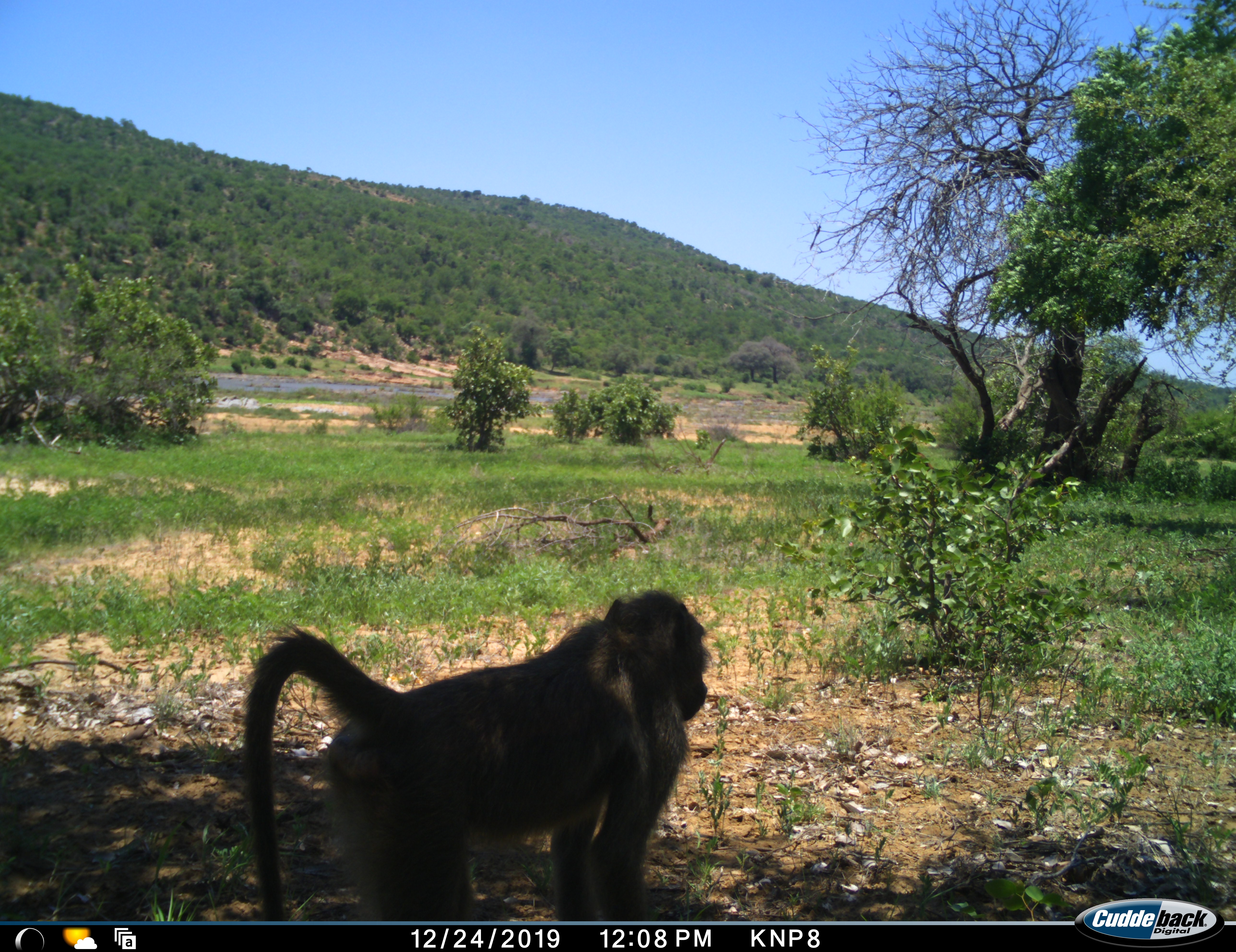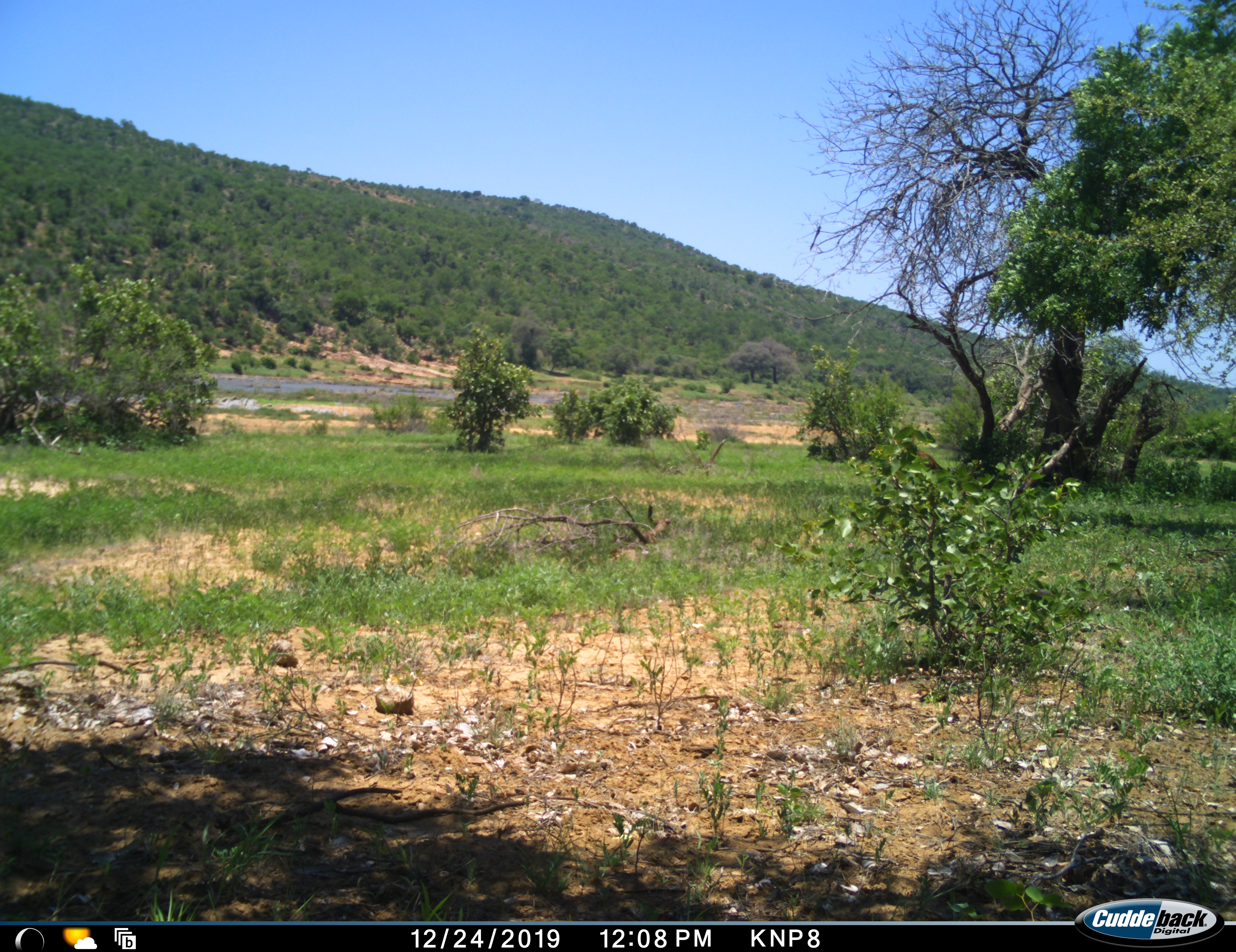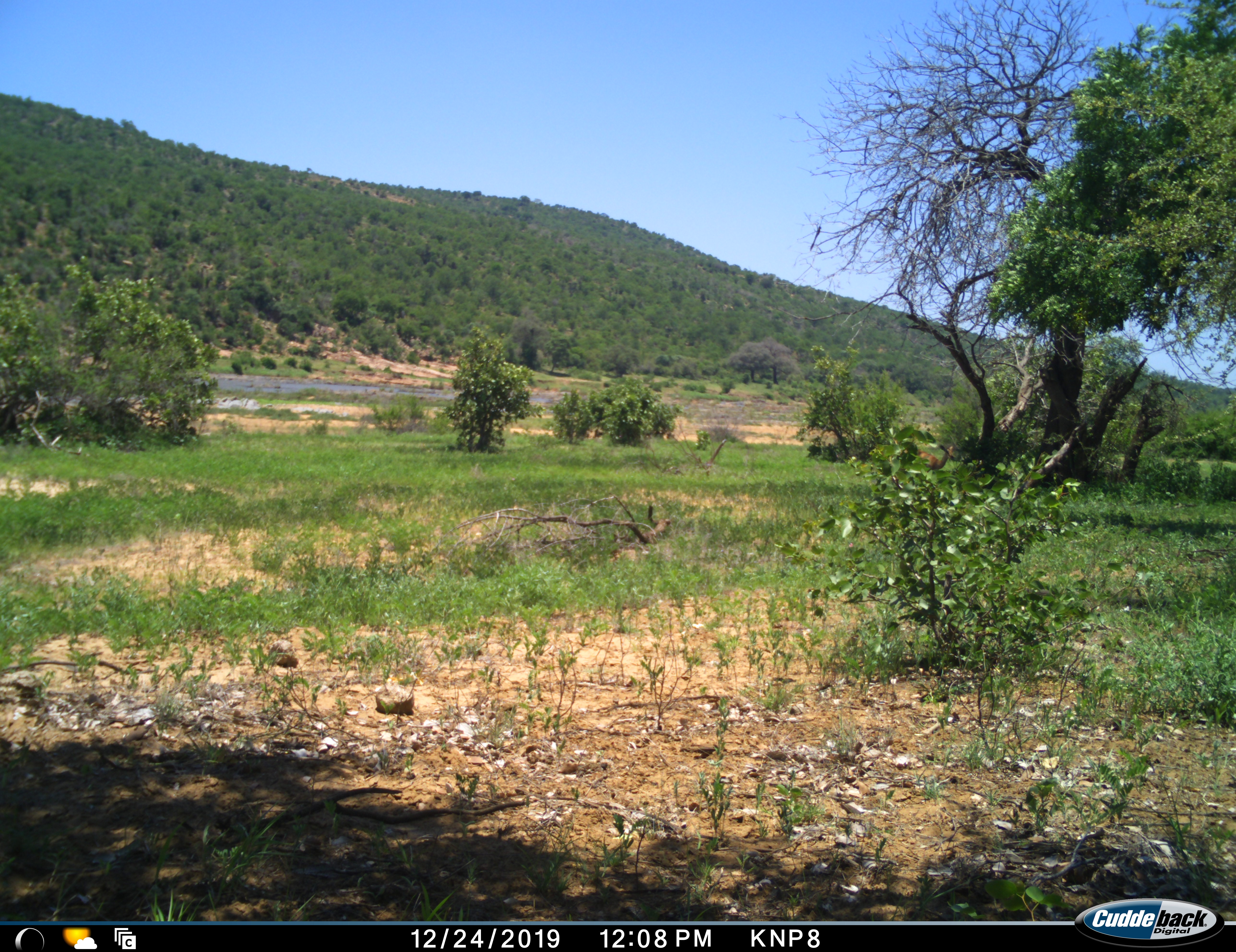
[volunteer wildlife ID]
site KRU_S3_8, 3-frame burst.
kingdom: Animalia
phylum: Chordata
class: Mammalia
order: Primates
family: Cercopithecidae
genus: Papio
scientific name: Papio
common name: baboon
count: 1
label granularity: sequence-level